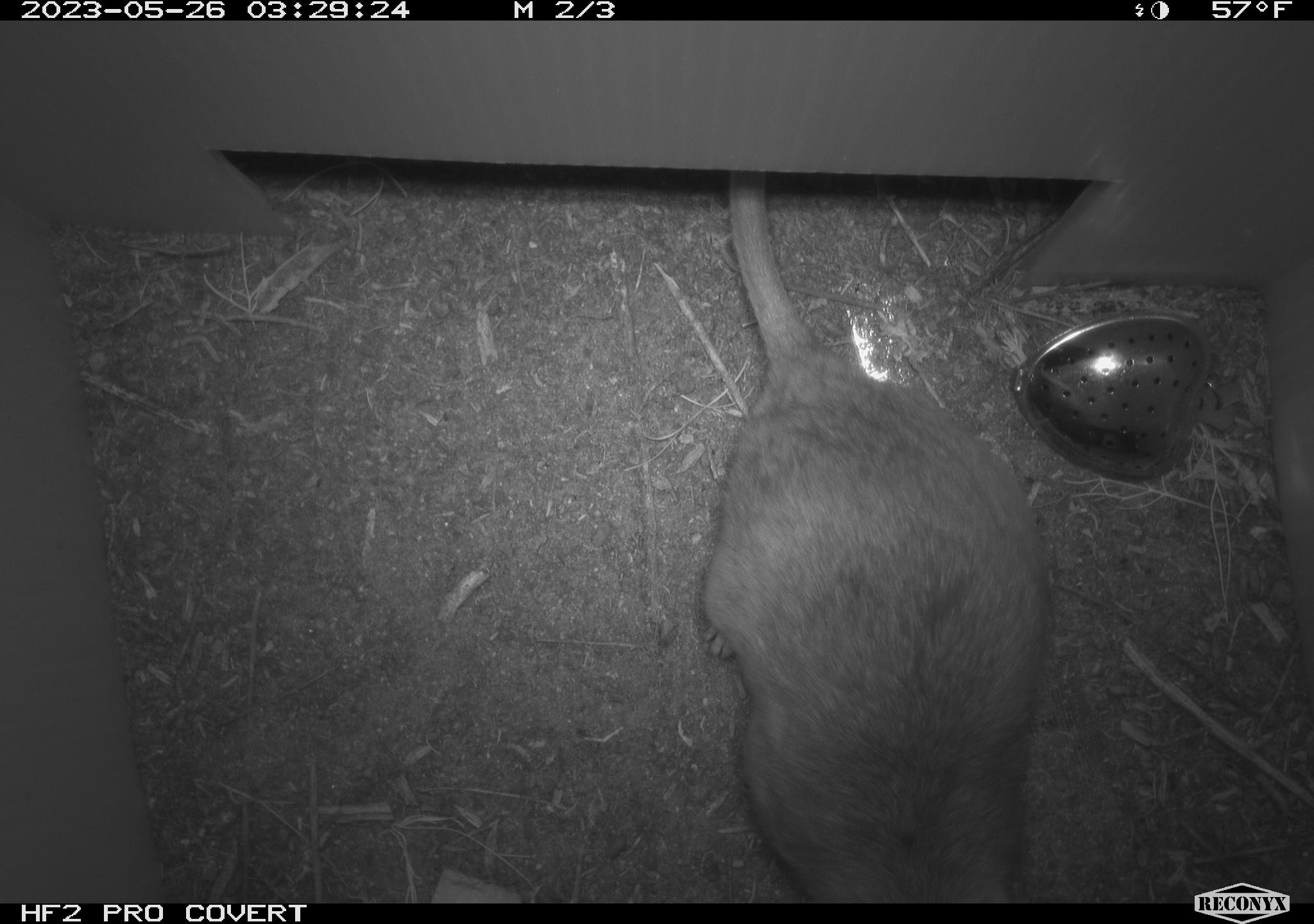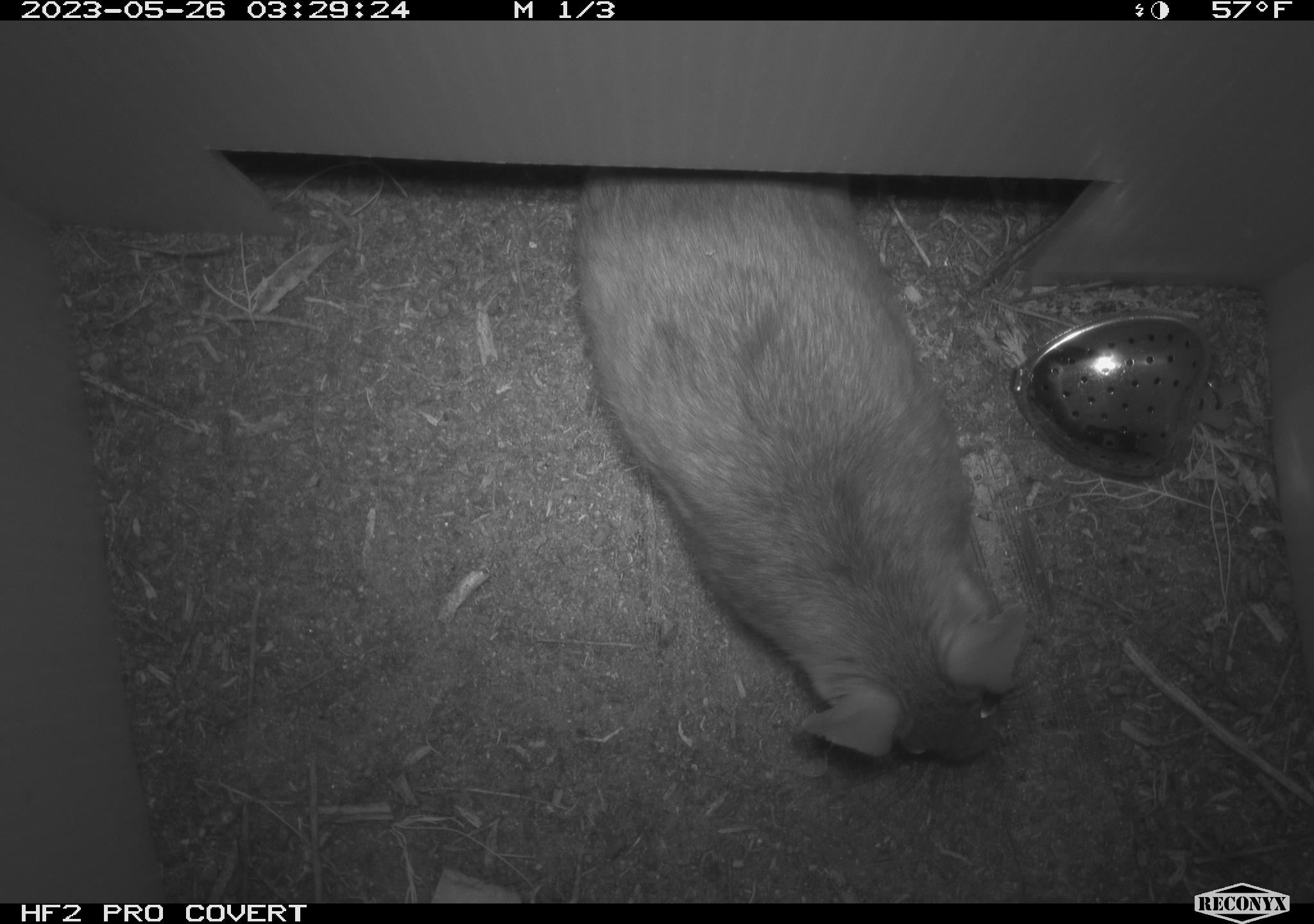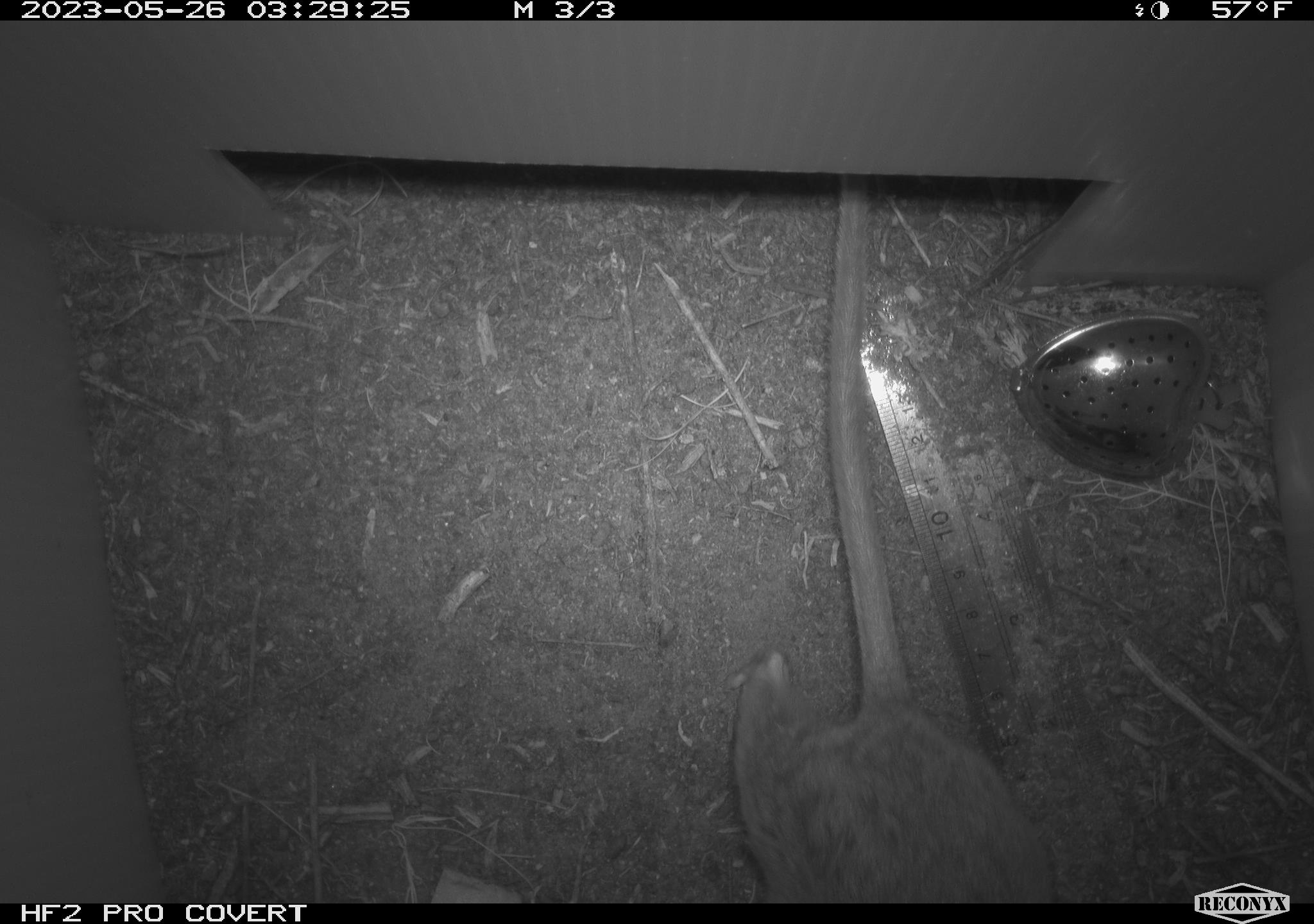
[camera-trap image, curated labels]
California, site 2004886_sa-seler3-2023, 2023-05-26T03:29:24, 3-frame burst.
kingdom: Animalia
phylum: Chordata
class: Mammalia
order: Rodentia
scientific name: Rodentia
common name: woodrat or rat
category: woodrat or rat species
Woodrat or rat species (woodrat or rat) (Rodentia).